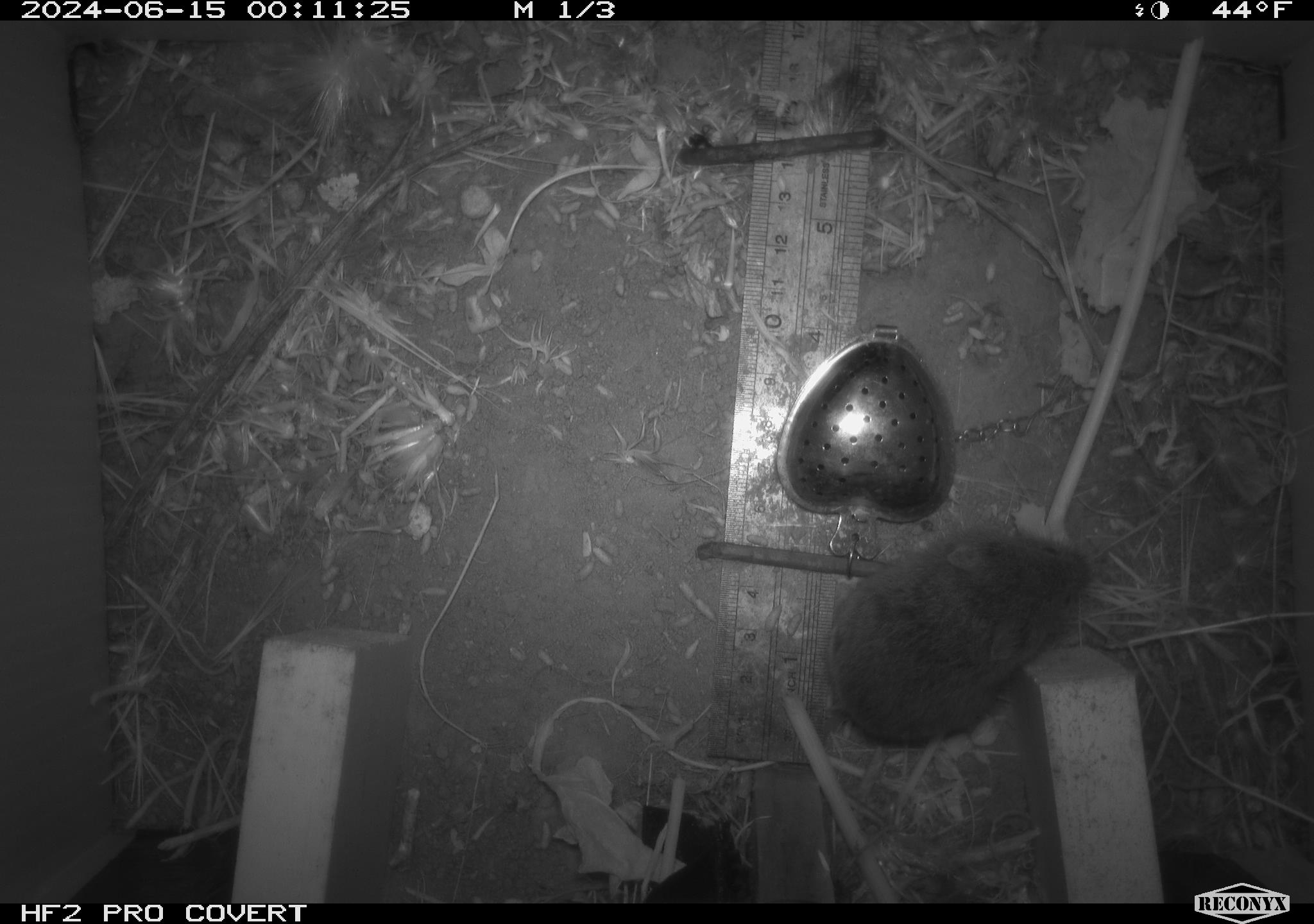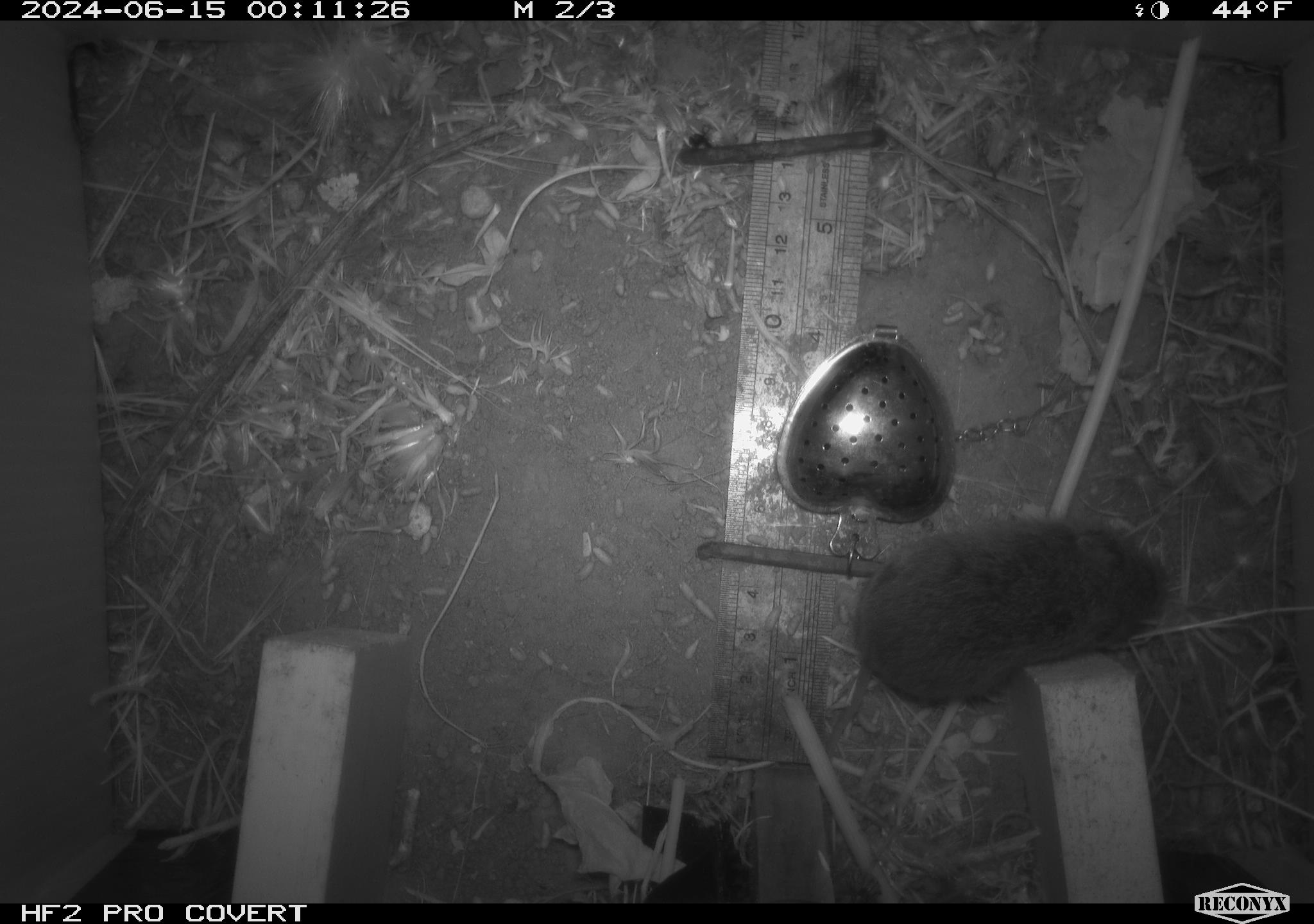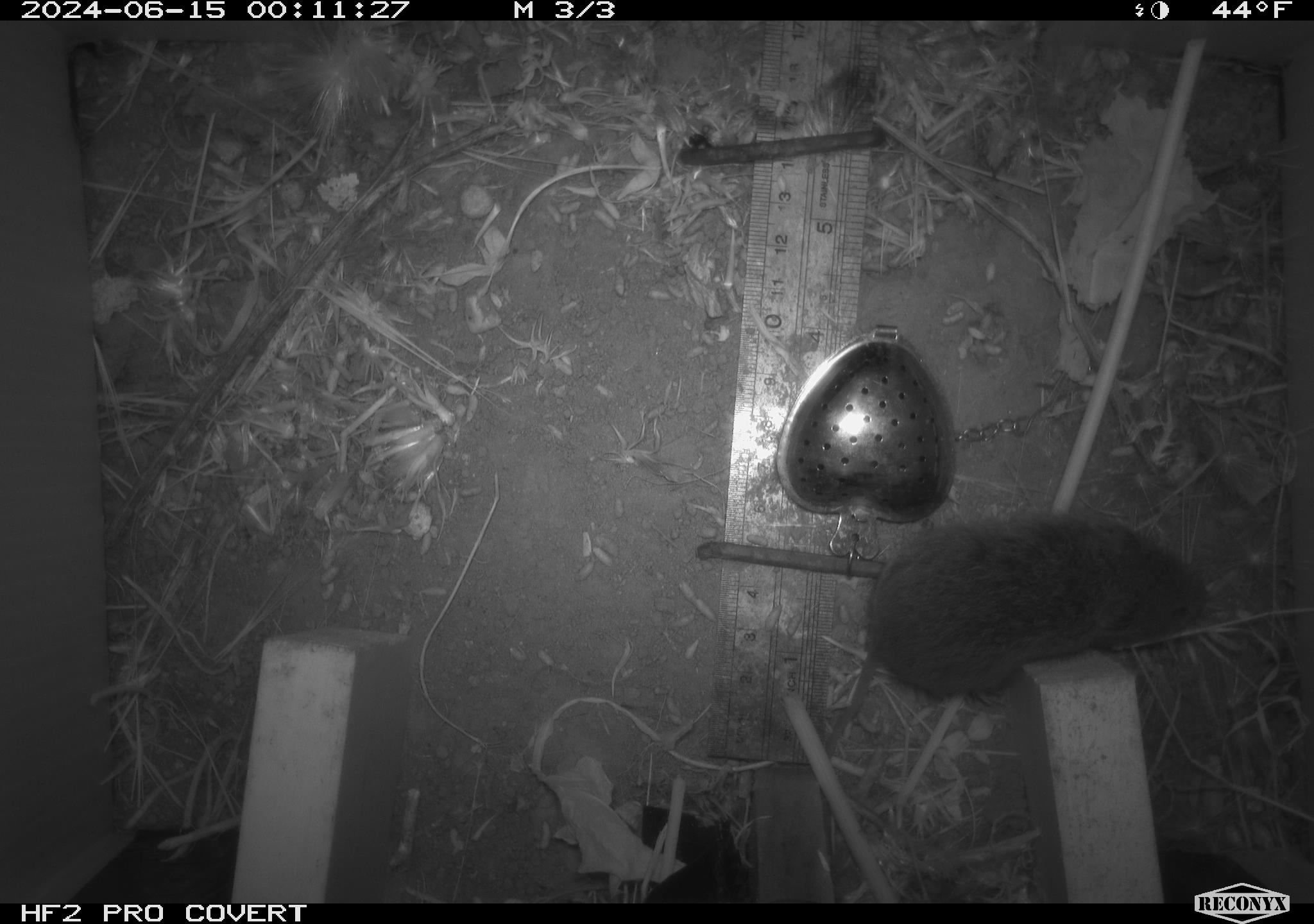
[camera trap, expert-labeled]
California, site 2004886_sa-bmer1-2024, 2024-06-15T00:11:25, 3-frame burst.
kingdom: Animalia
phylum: Chordata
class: Mammalia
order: Rodentia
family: Cricetidae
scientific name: Cricetidae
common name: hamsters, voles, lemmings, and allies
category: cricetidae family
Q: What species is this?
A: Cricetidae family (hamsters, voles, lemmings, and allies) (Cricetidae).